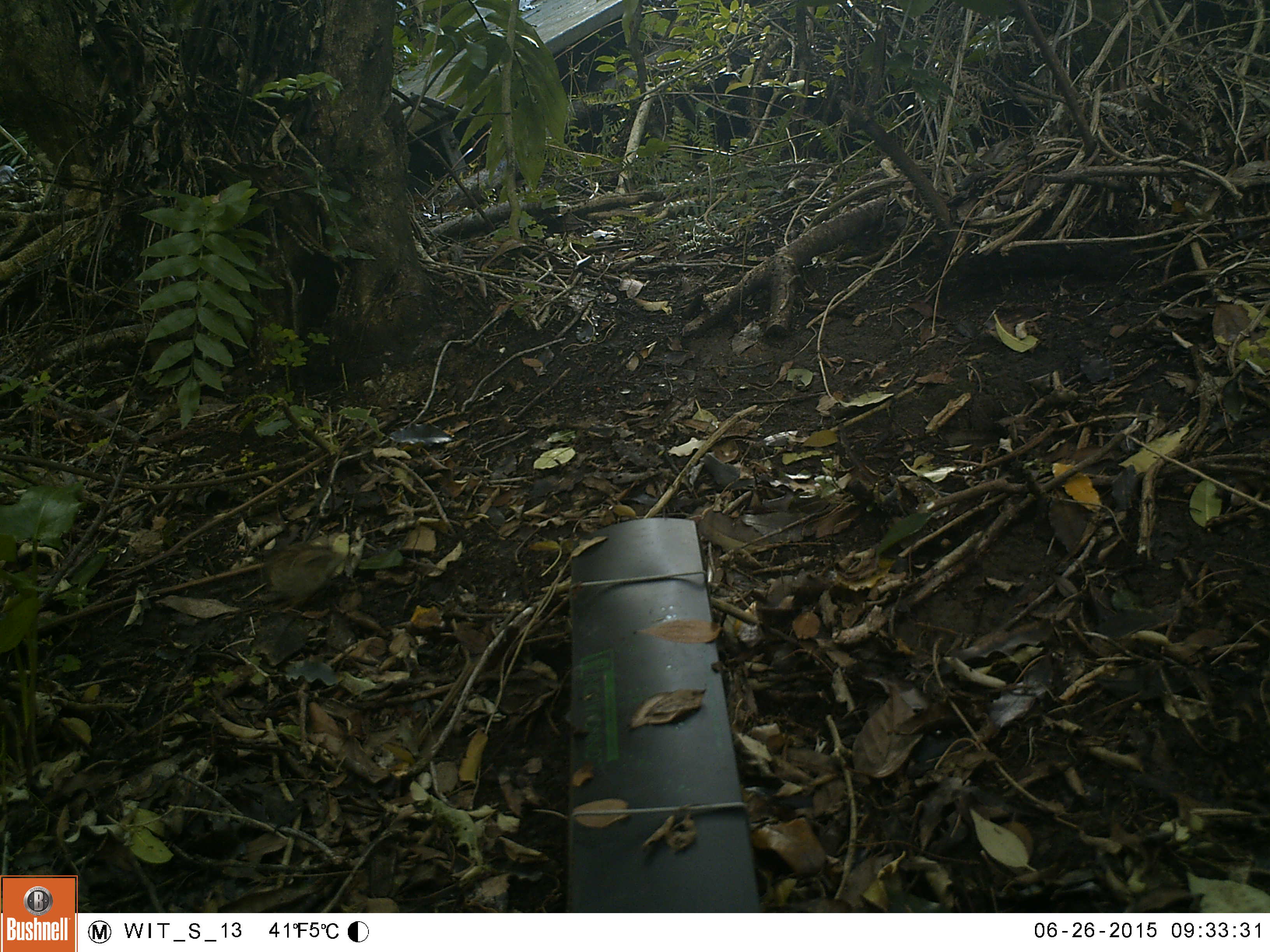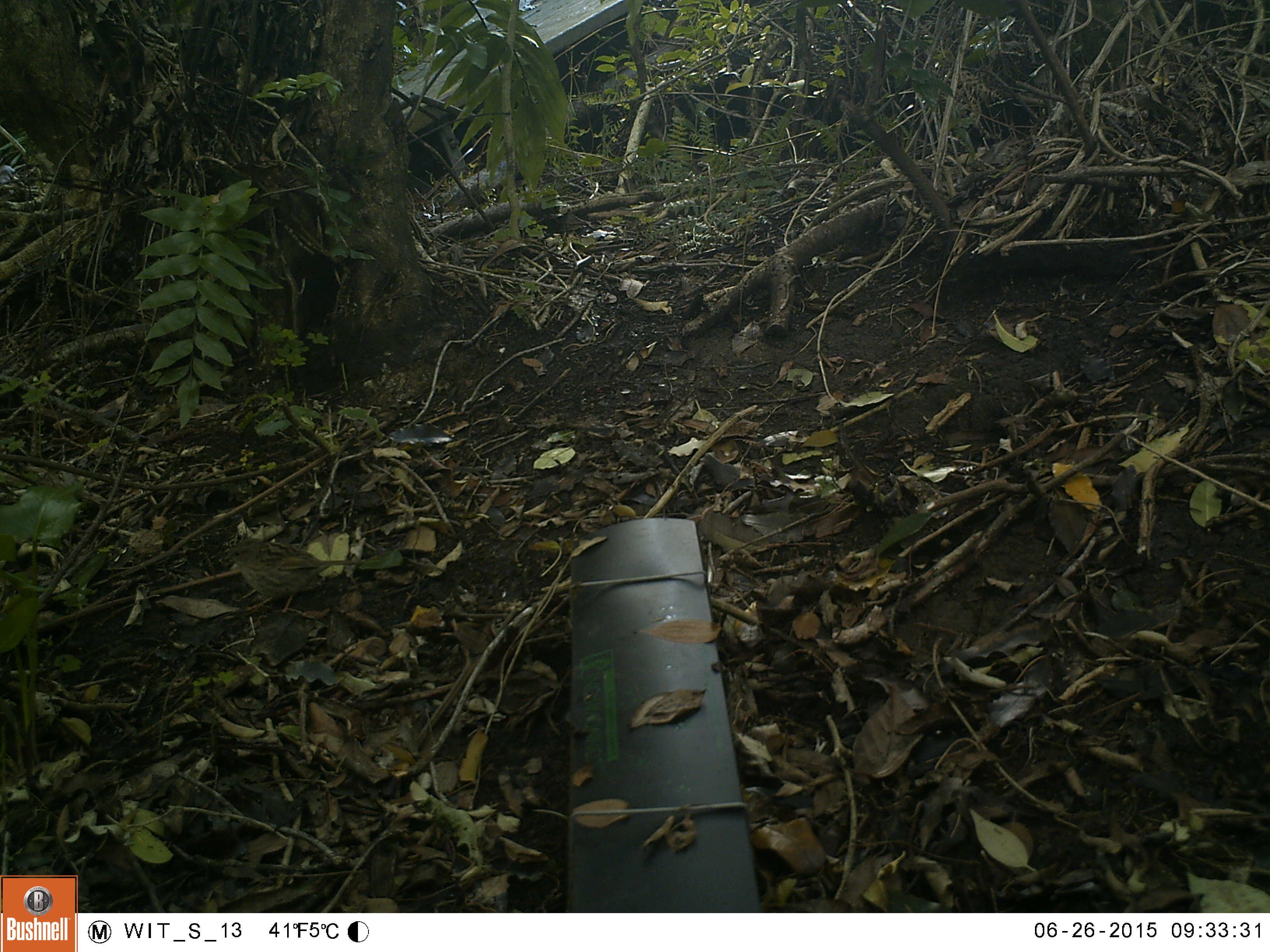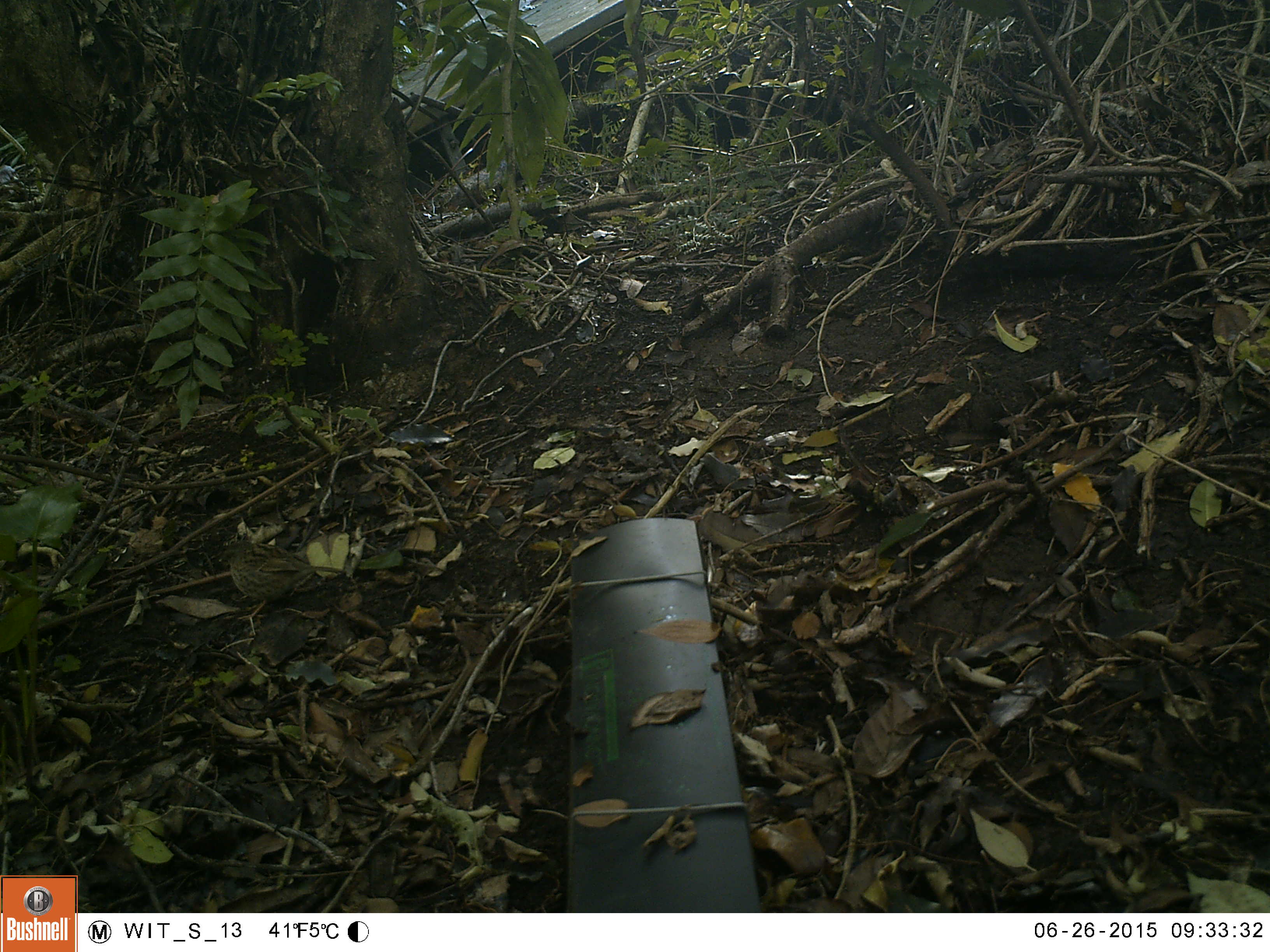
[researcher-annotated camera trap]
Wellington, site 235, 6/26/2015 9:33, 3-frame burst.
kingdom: Animalia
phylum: Chordata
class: Aves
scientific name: Aves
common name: bird